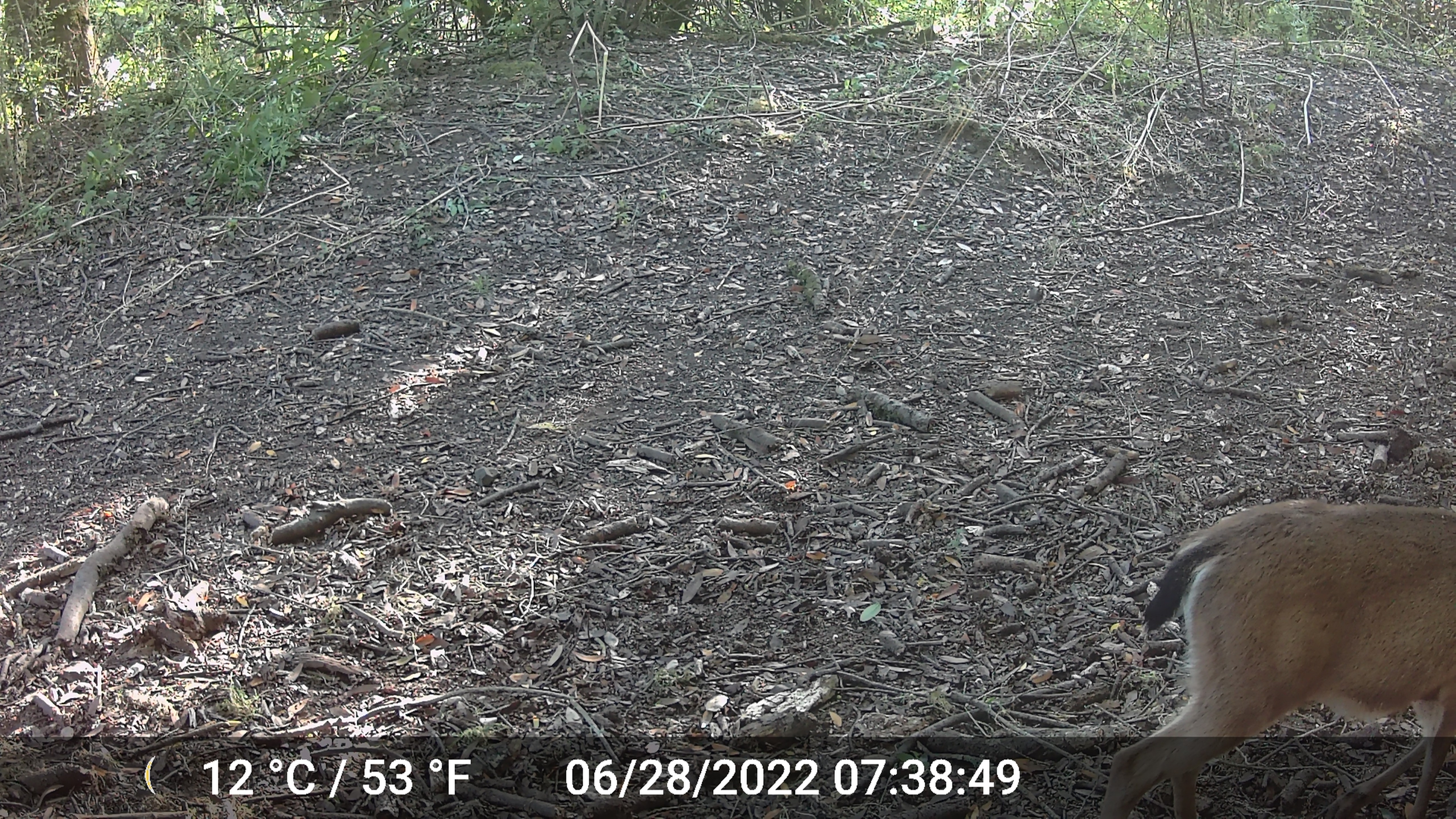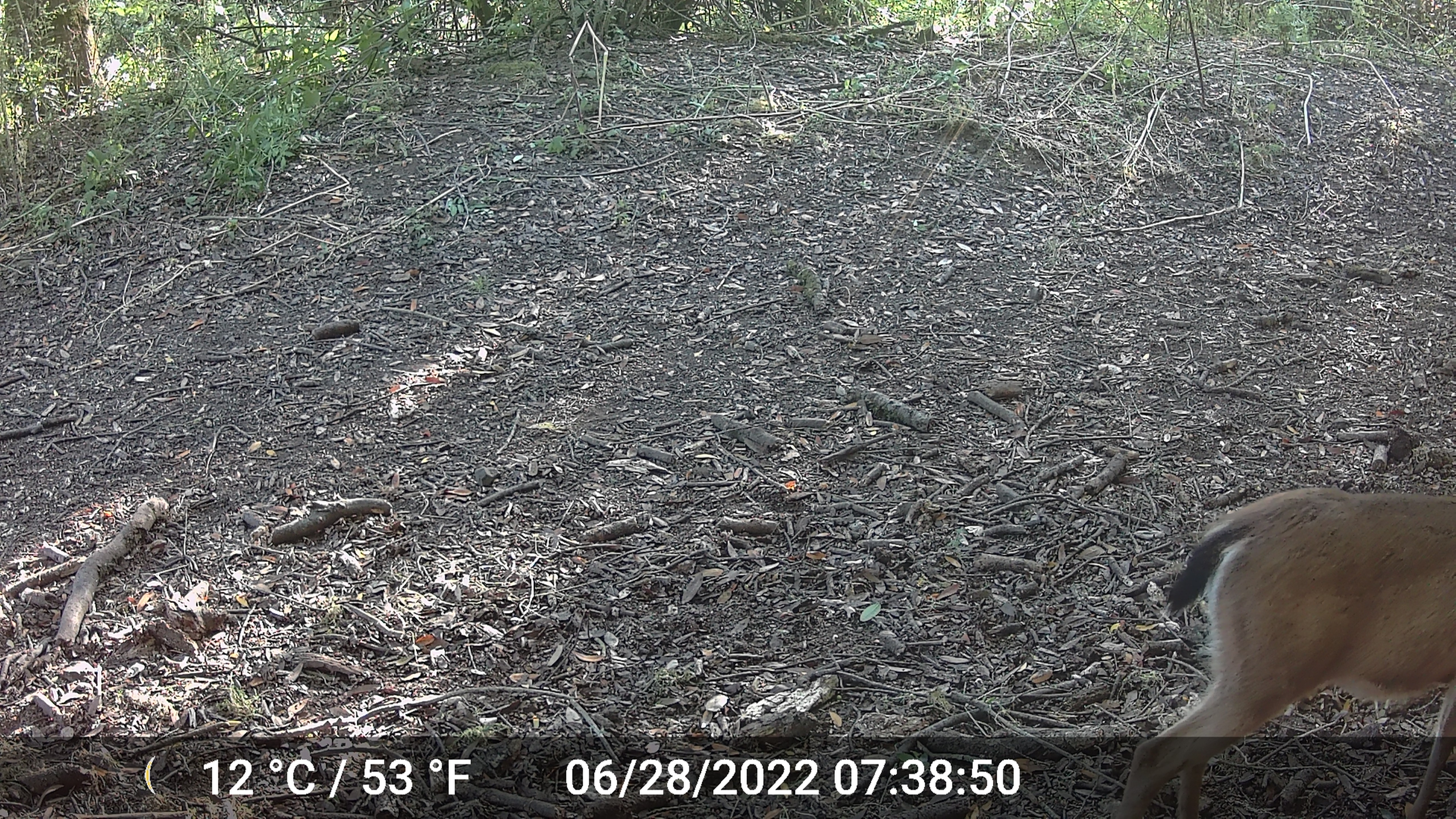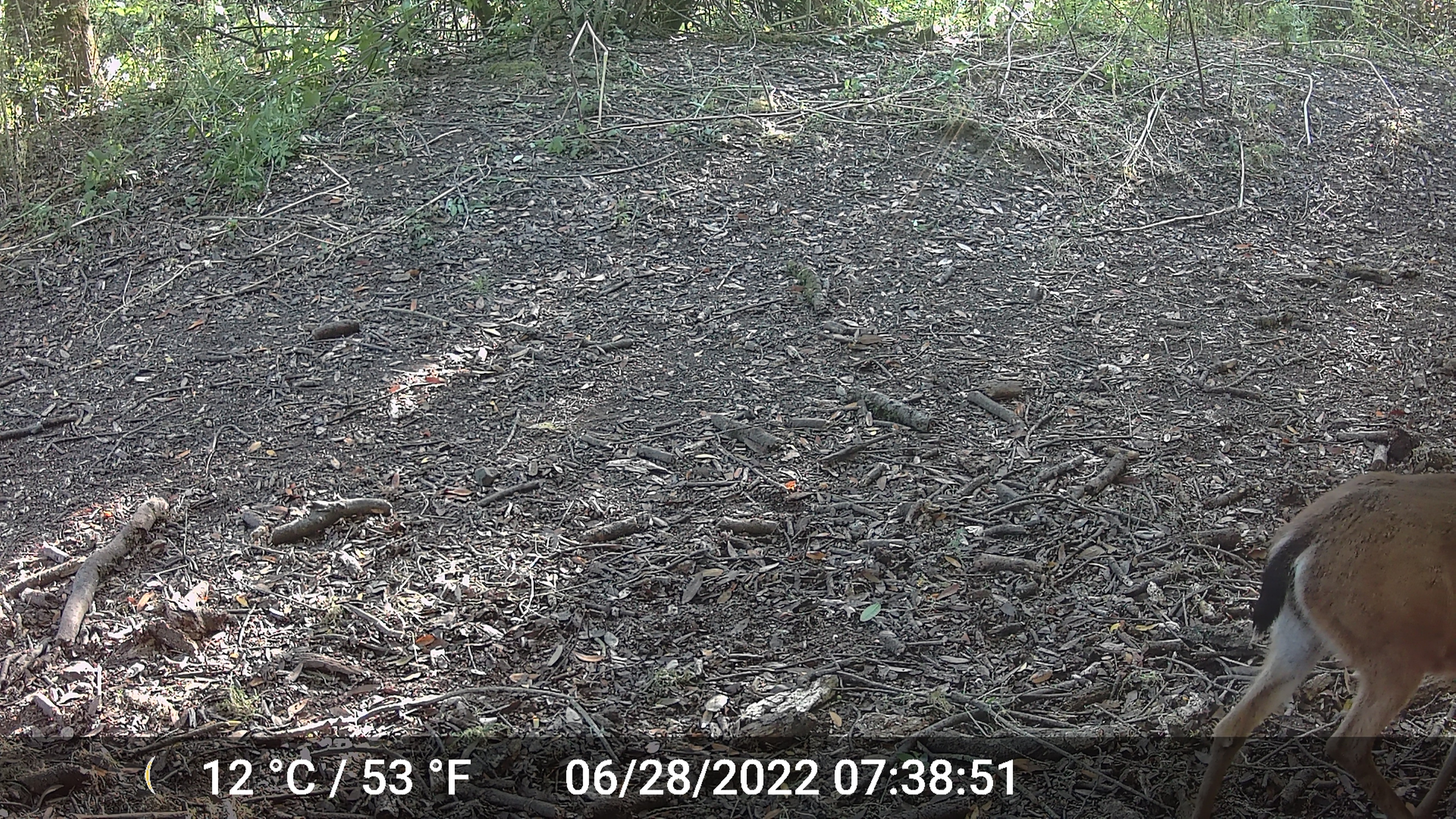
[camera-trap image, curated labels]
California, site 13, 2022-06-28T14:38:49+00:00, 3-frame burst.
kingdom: Animalia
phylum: Chordata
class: Mammalia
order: Artiodactyla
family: Cervidae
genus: Odocoileus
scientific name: Odocoileus hemionus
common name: mule deer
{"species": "mule deer (Odocoileus hemionus)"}